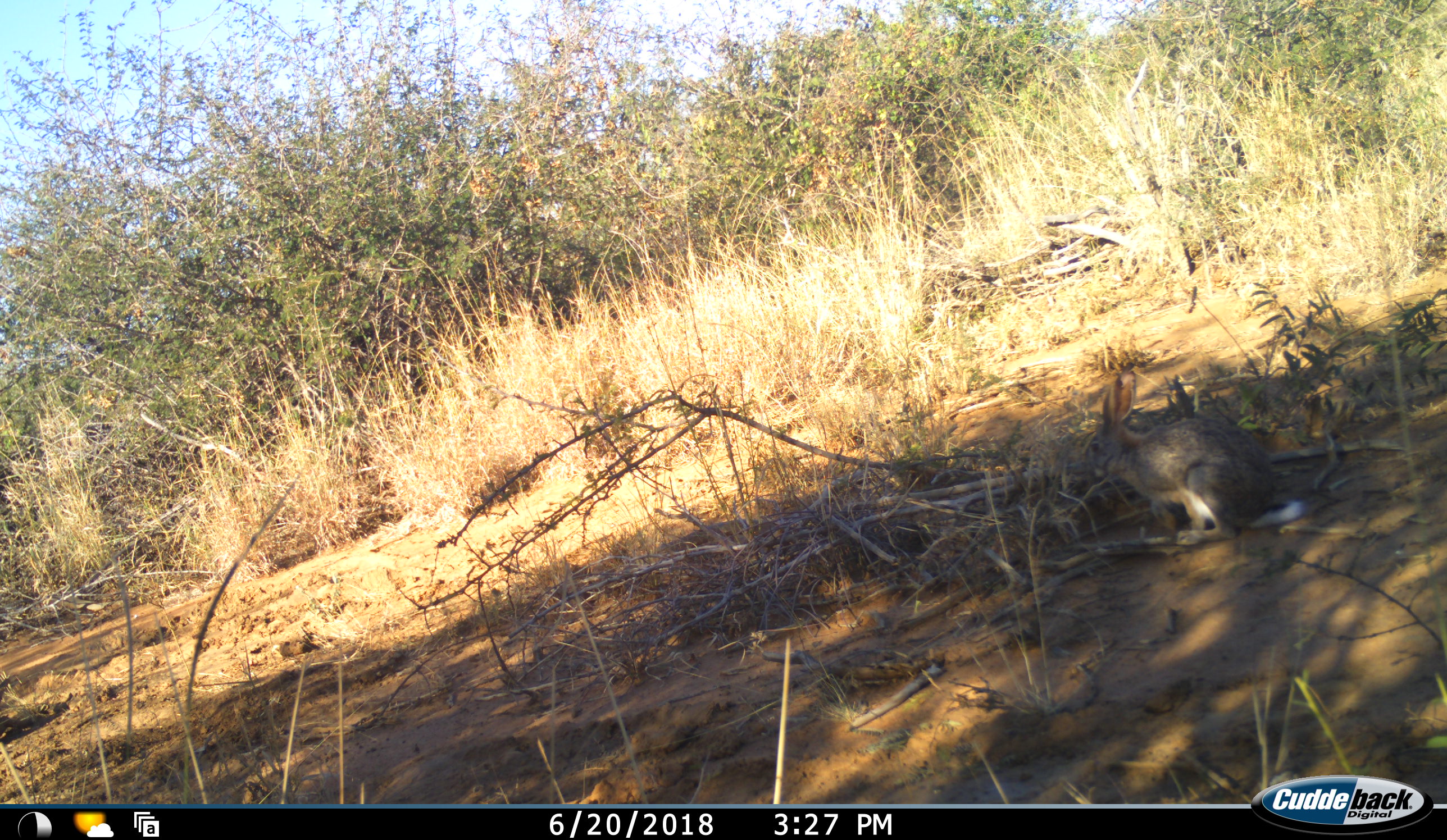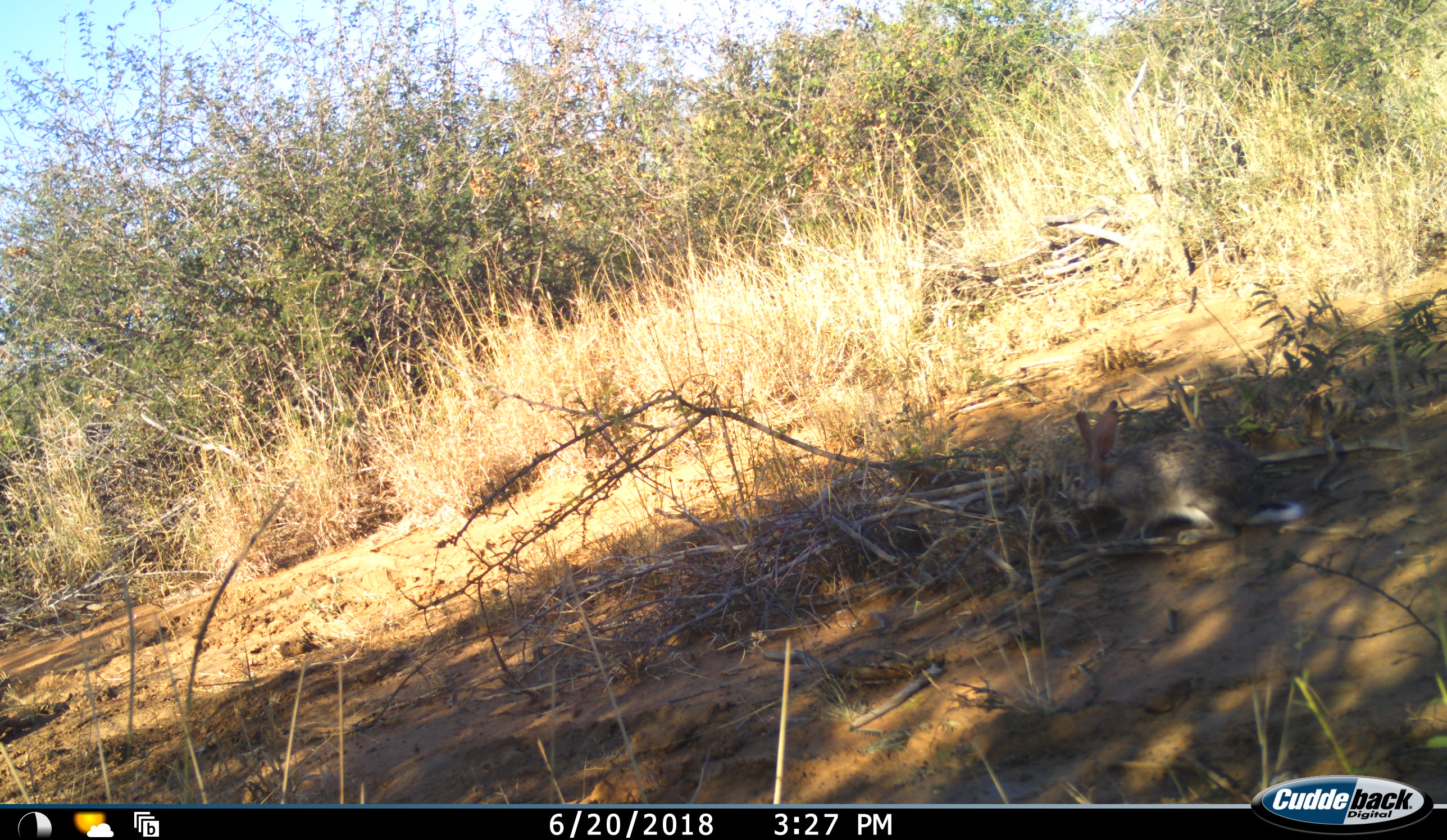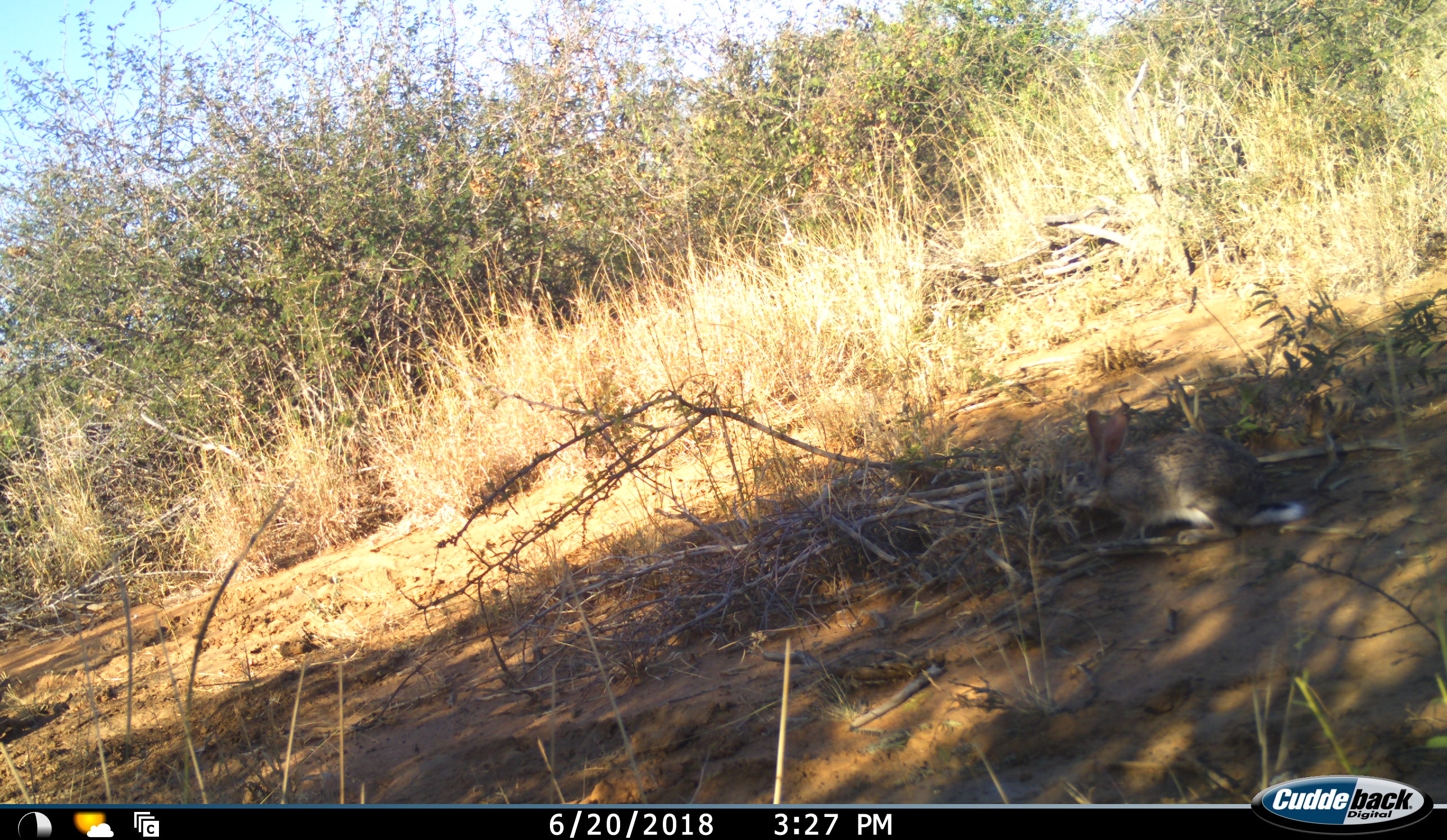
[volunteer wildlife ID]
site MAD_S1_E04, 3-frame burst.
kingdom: Animalia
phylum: Chordata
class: Mammalia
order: Lagomorpha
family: Leporidae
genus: Lepus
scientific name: Lepus capensis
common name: cape hare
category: harecape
Harecape (cape hare) (Lepus capensis), count 1. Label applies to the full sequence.